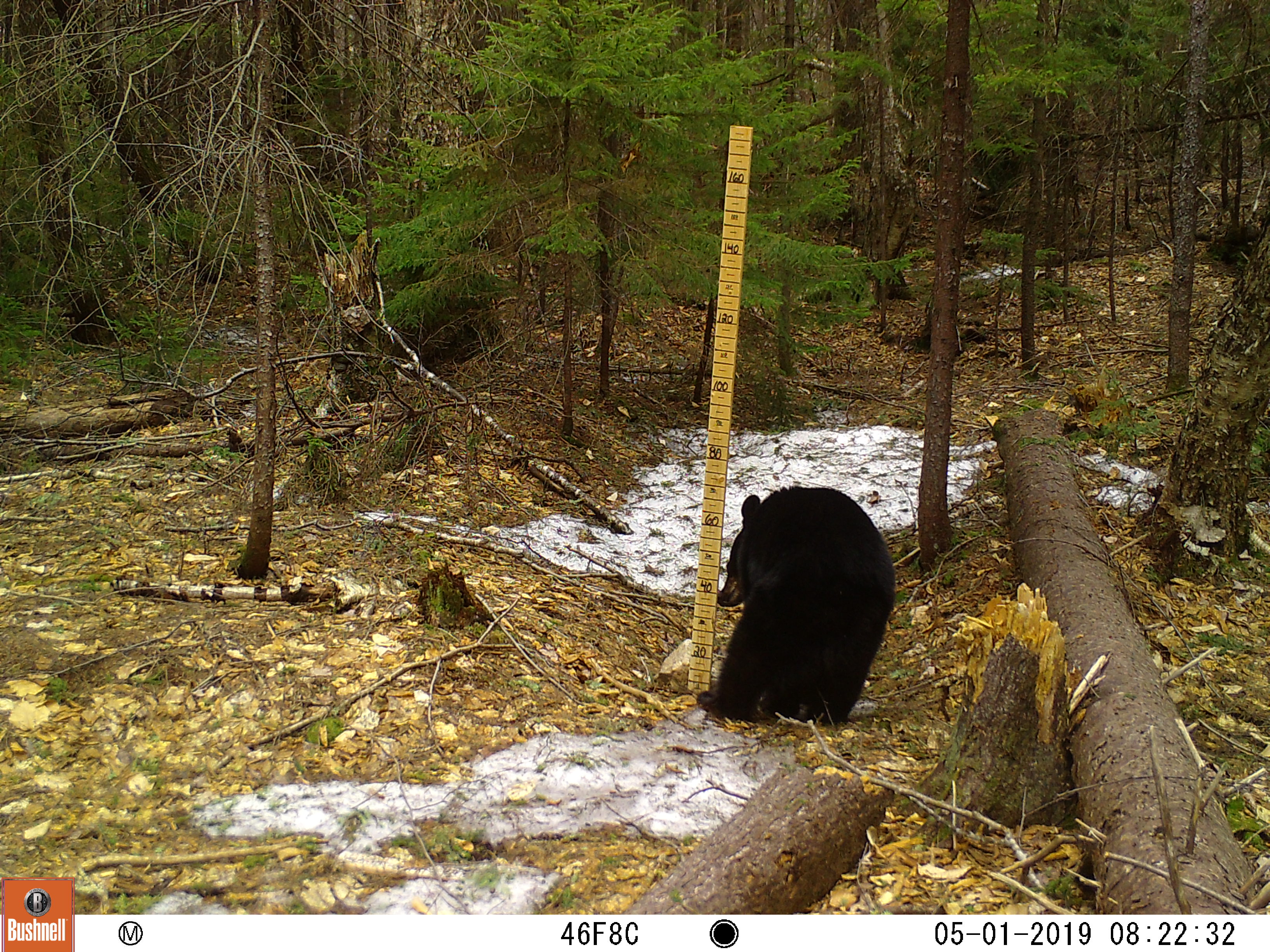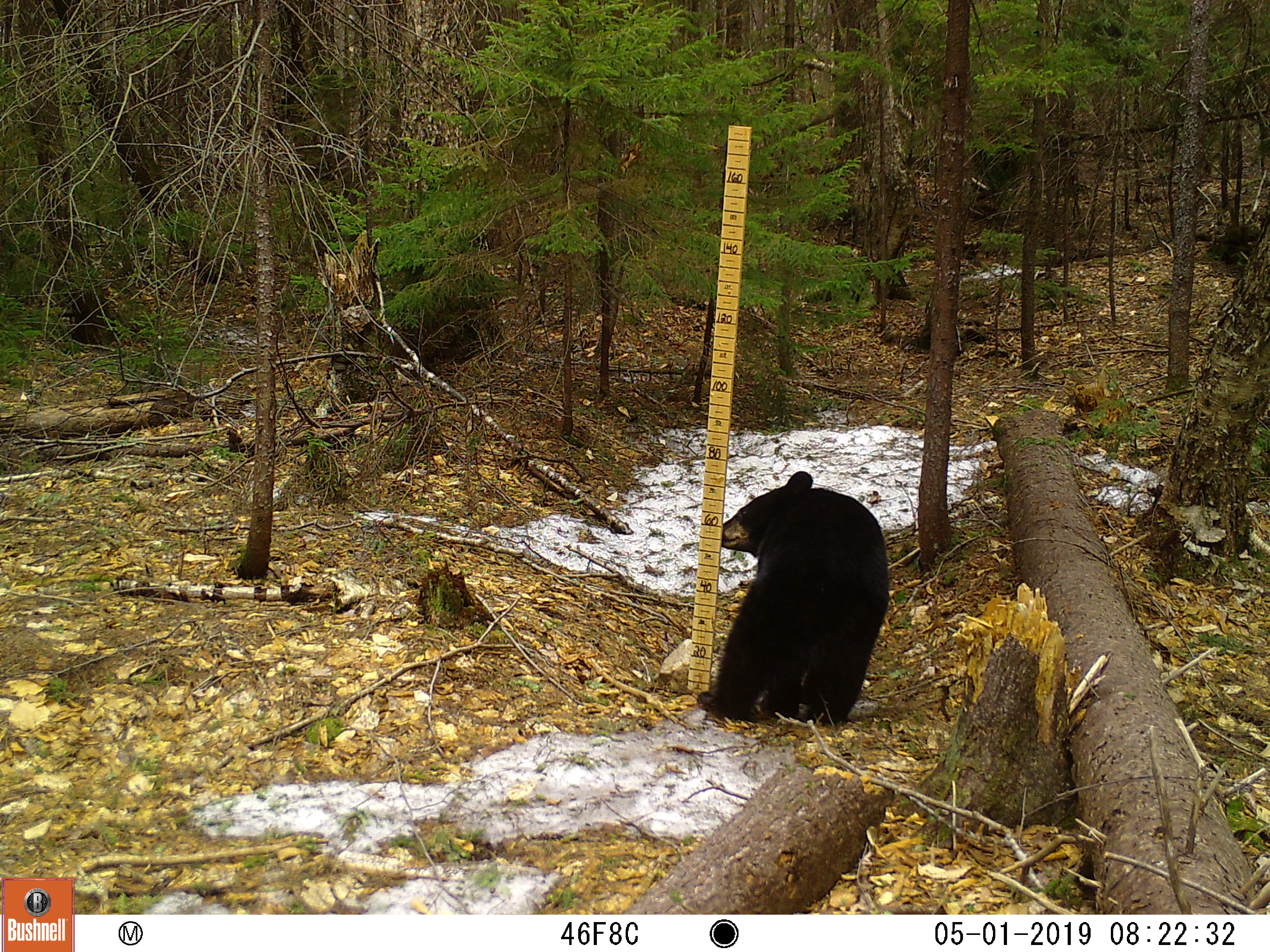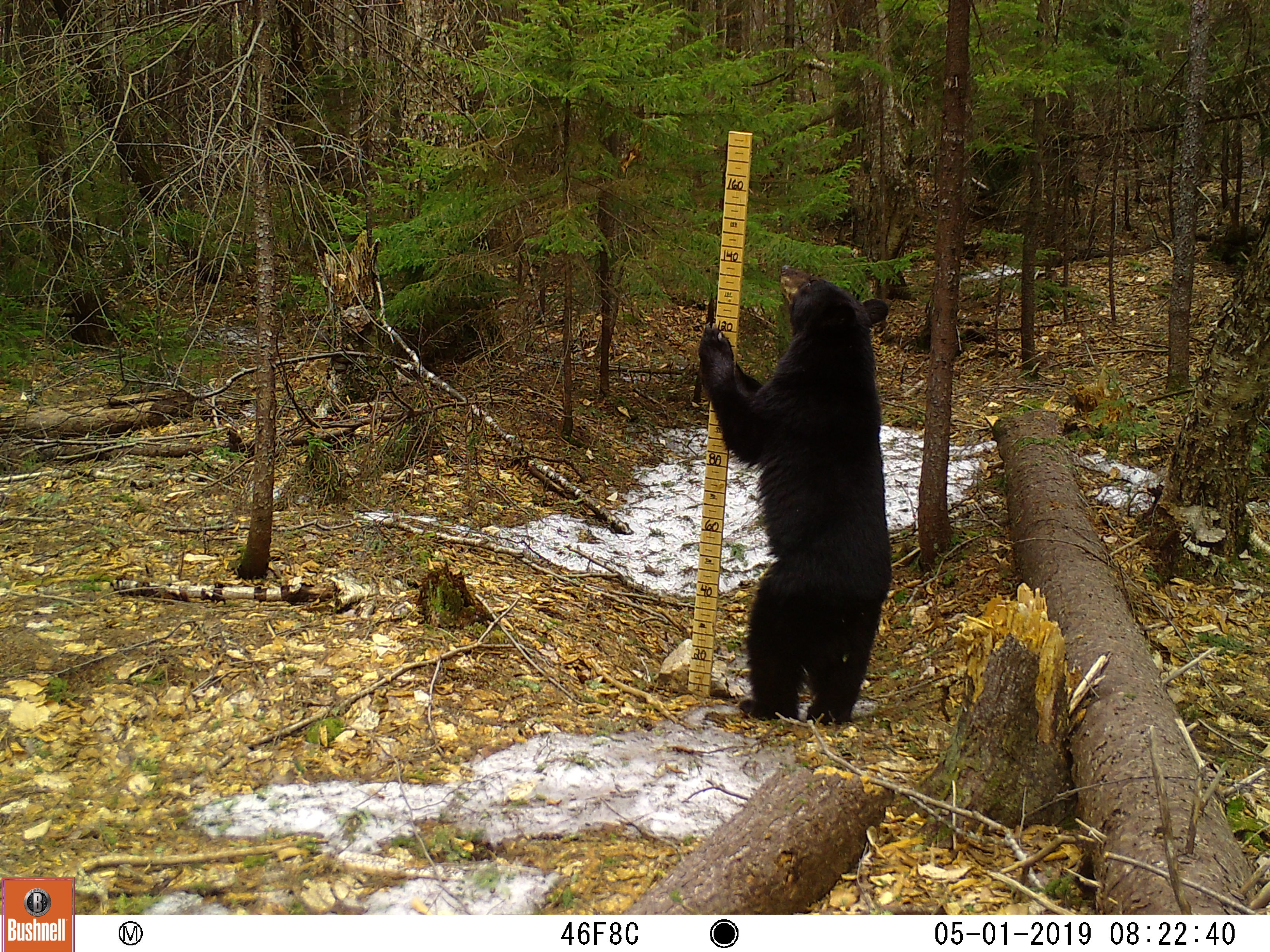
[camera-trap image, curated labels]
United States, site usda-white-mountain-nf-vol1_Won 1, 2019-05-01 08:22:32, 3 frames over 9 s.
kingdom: Animalia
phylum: Chordata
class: Mammalia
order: Carnivora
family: Ursidae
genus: Ursus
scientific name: Ursus americanus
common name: black bear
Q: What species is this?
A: Black bear (Ursus americanus).